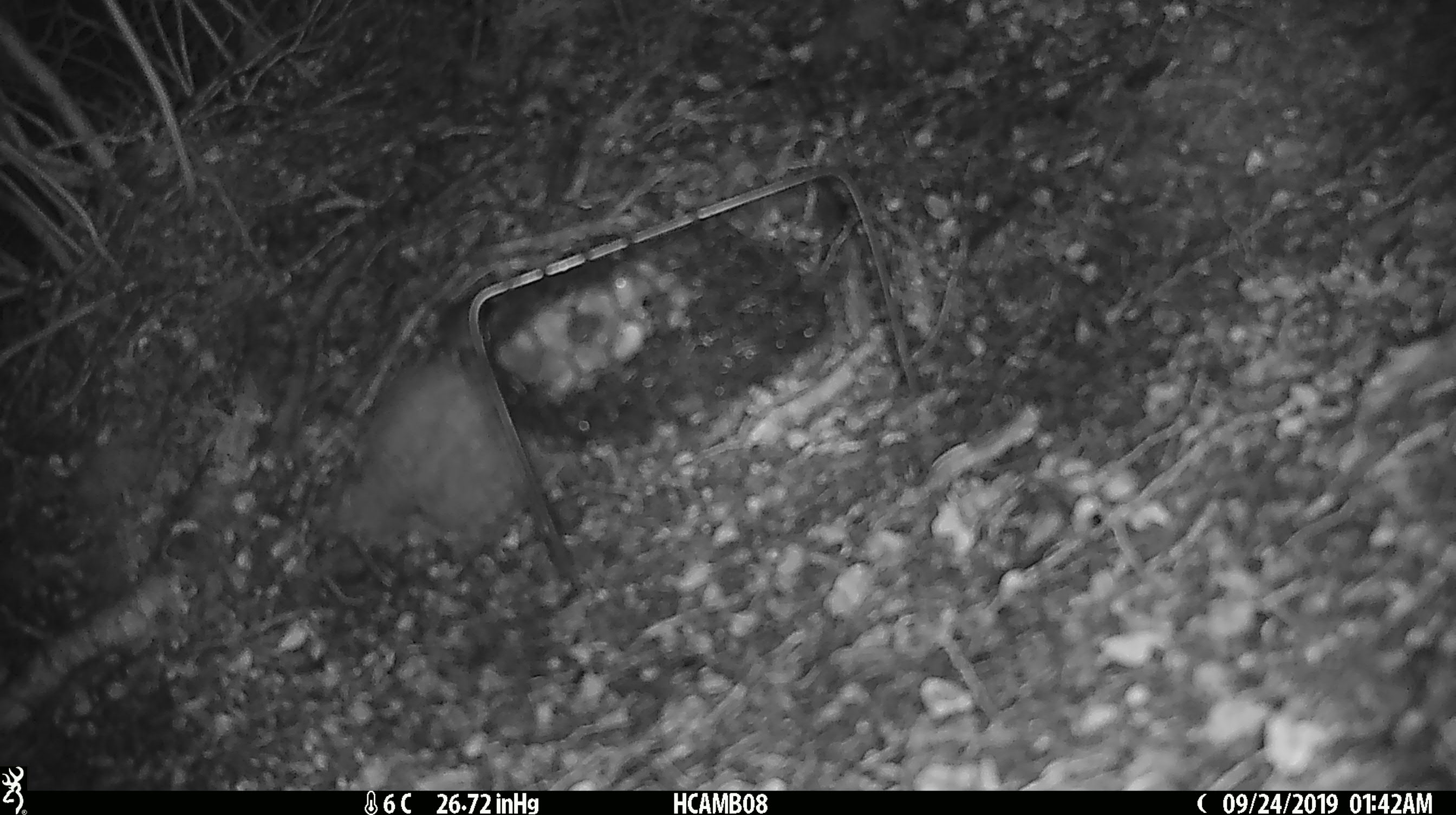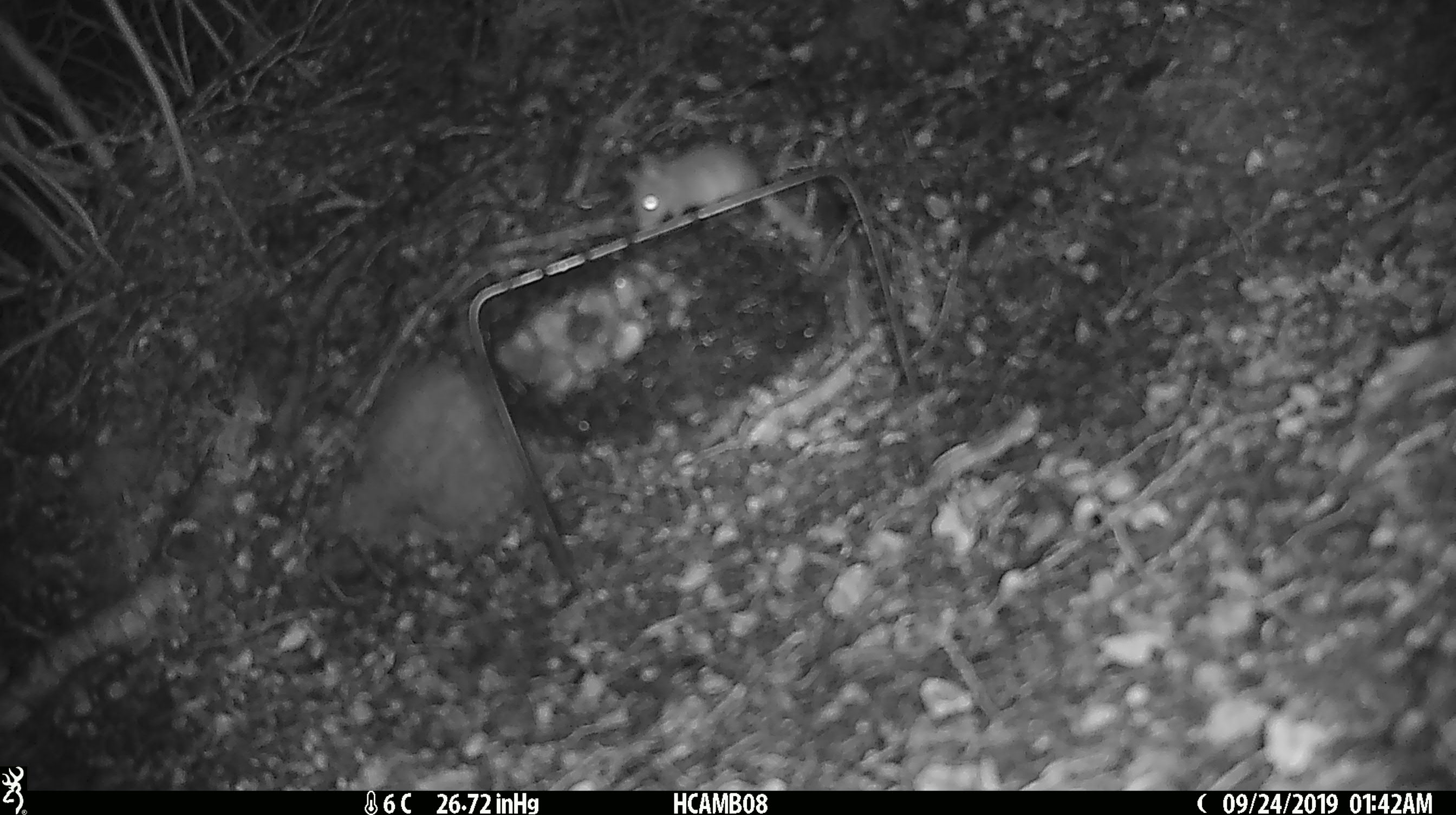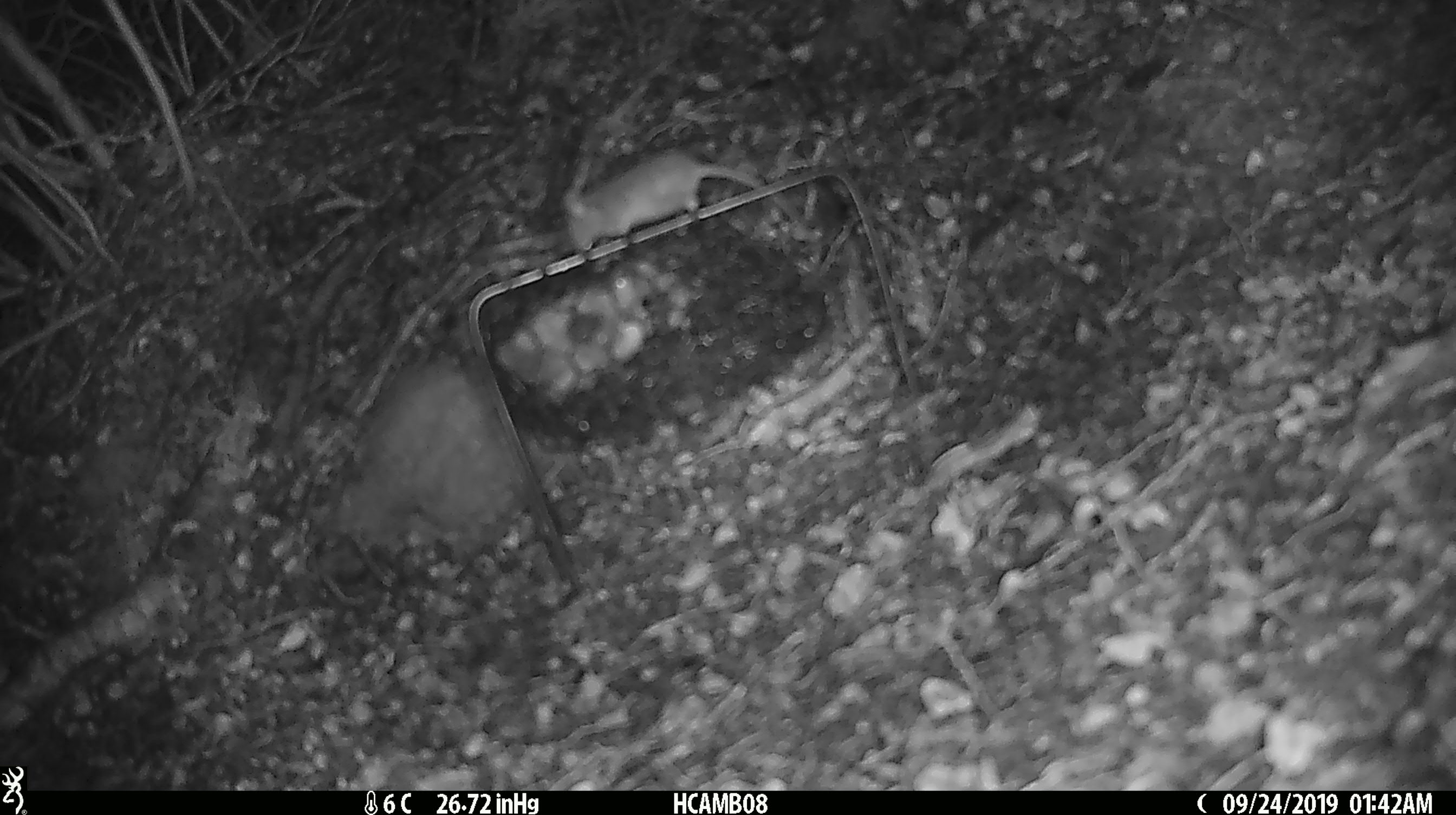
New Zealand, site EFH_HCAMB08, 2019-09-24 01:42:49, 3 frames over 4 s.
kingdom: Animalia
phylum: Chordata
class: Mammalia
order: Rodentia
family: Muridae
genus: Mus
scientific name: Mus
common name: mouse